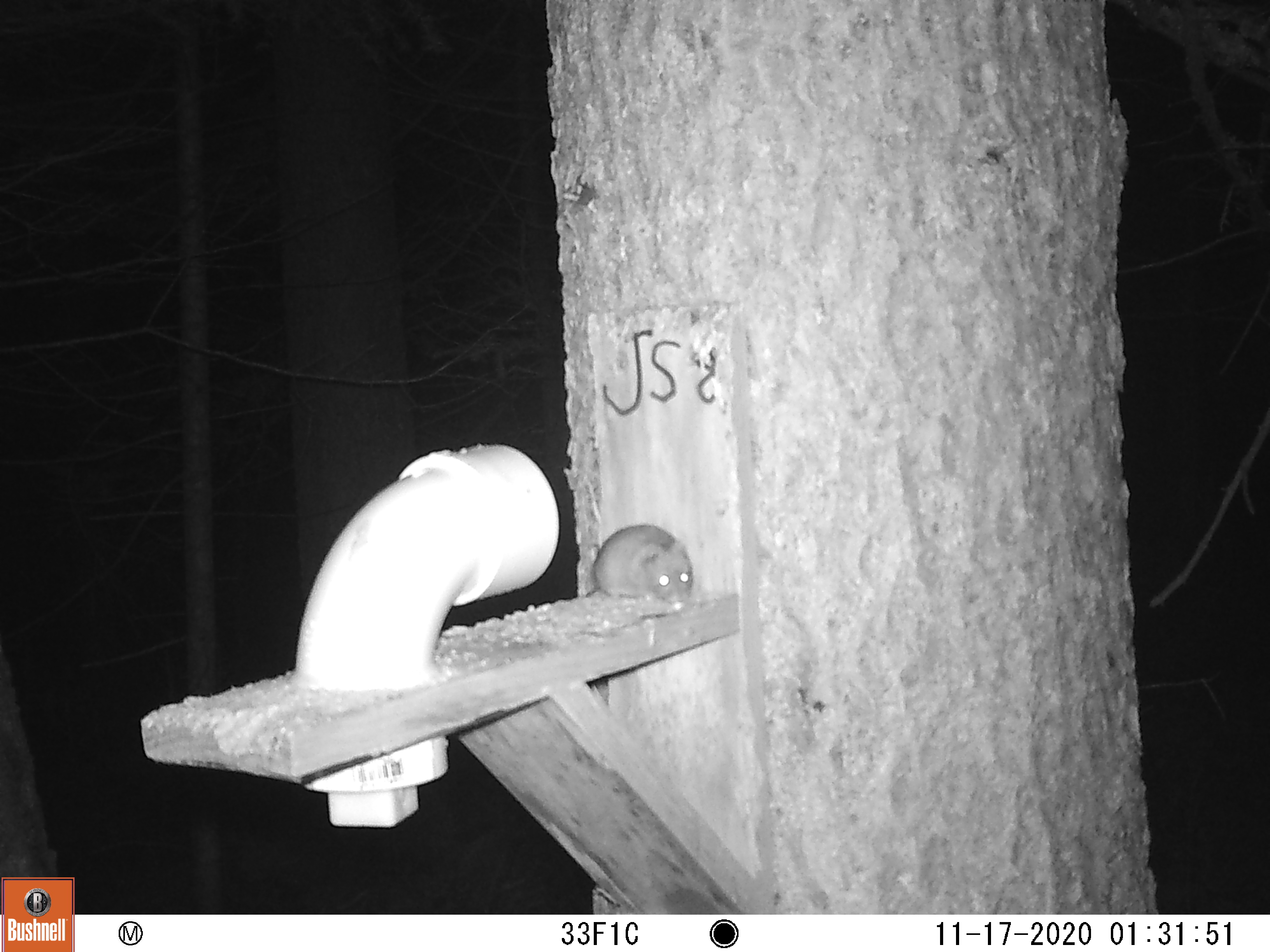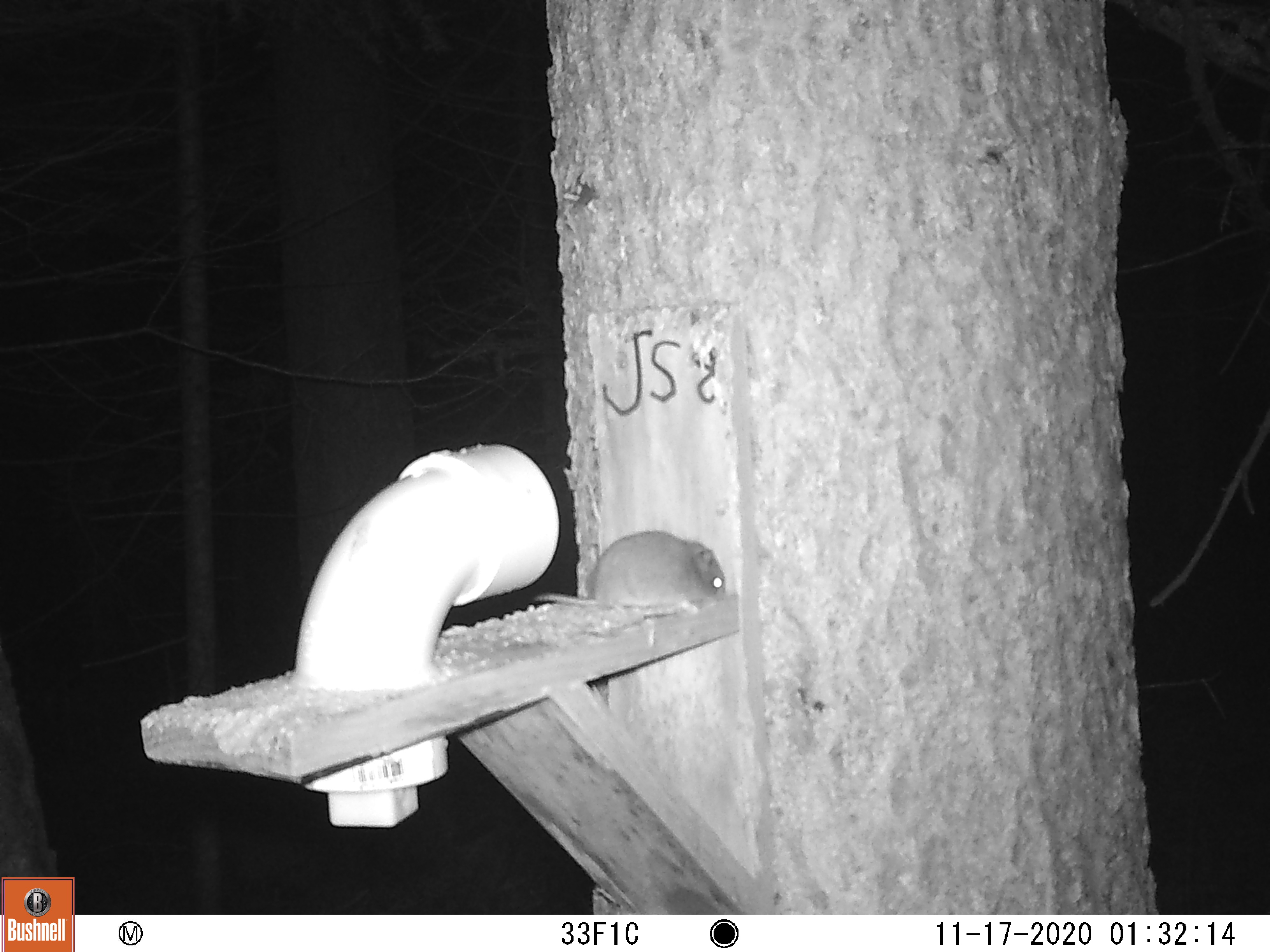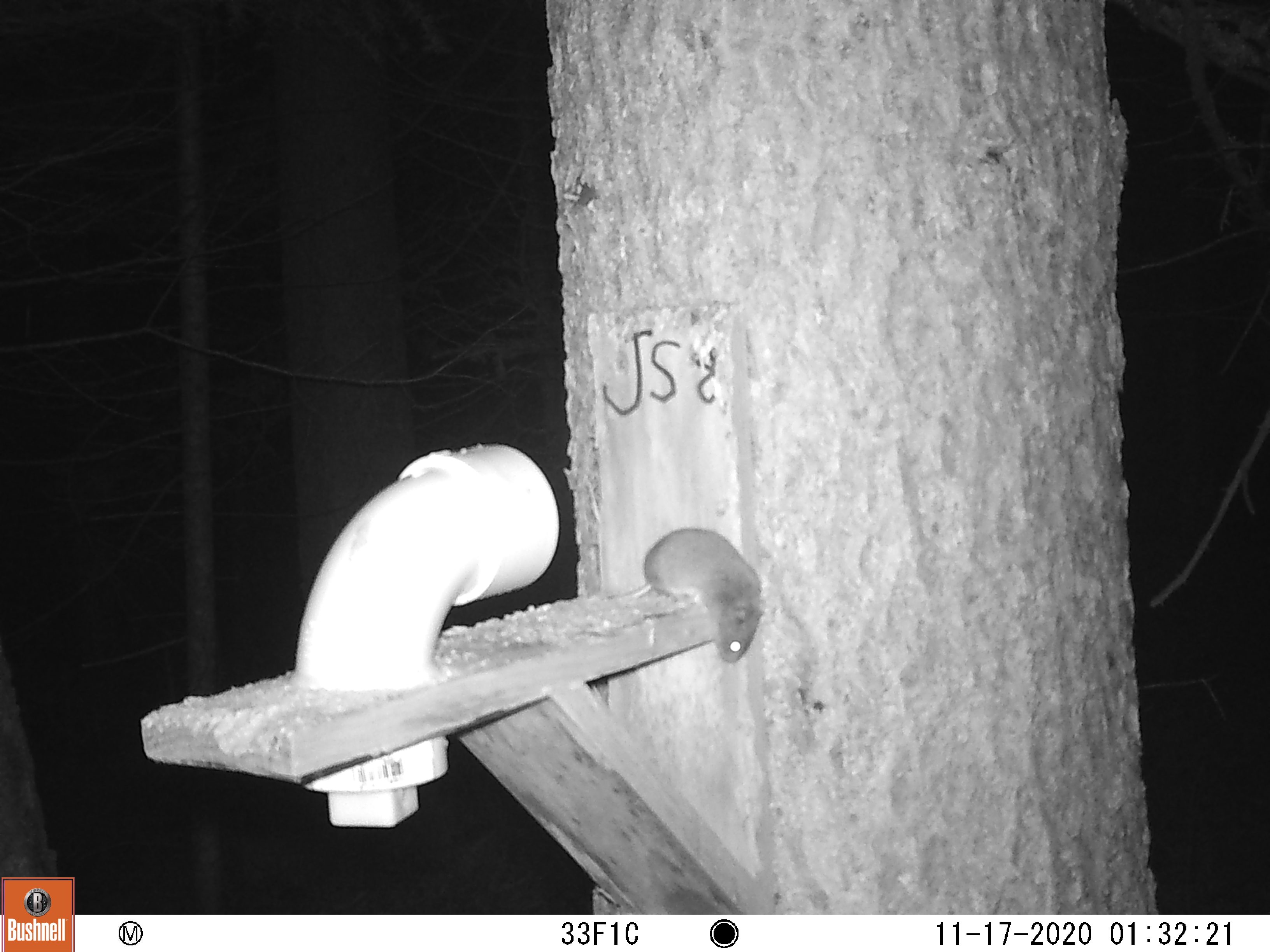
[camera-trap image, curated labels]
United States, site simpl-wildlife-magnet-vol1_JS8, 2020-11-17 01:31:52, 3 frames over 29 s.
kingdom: Animalia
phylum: Chordata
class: Mammalia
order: Rodentia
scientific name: Rodentia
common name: mouse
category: mouse sp.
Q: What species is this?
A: Mouse sp. (mouse) (Rodentia).